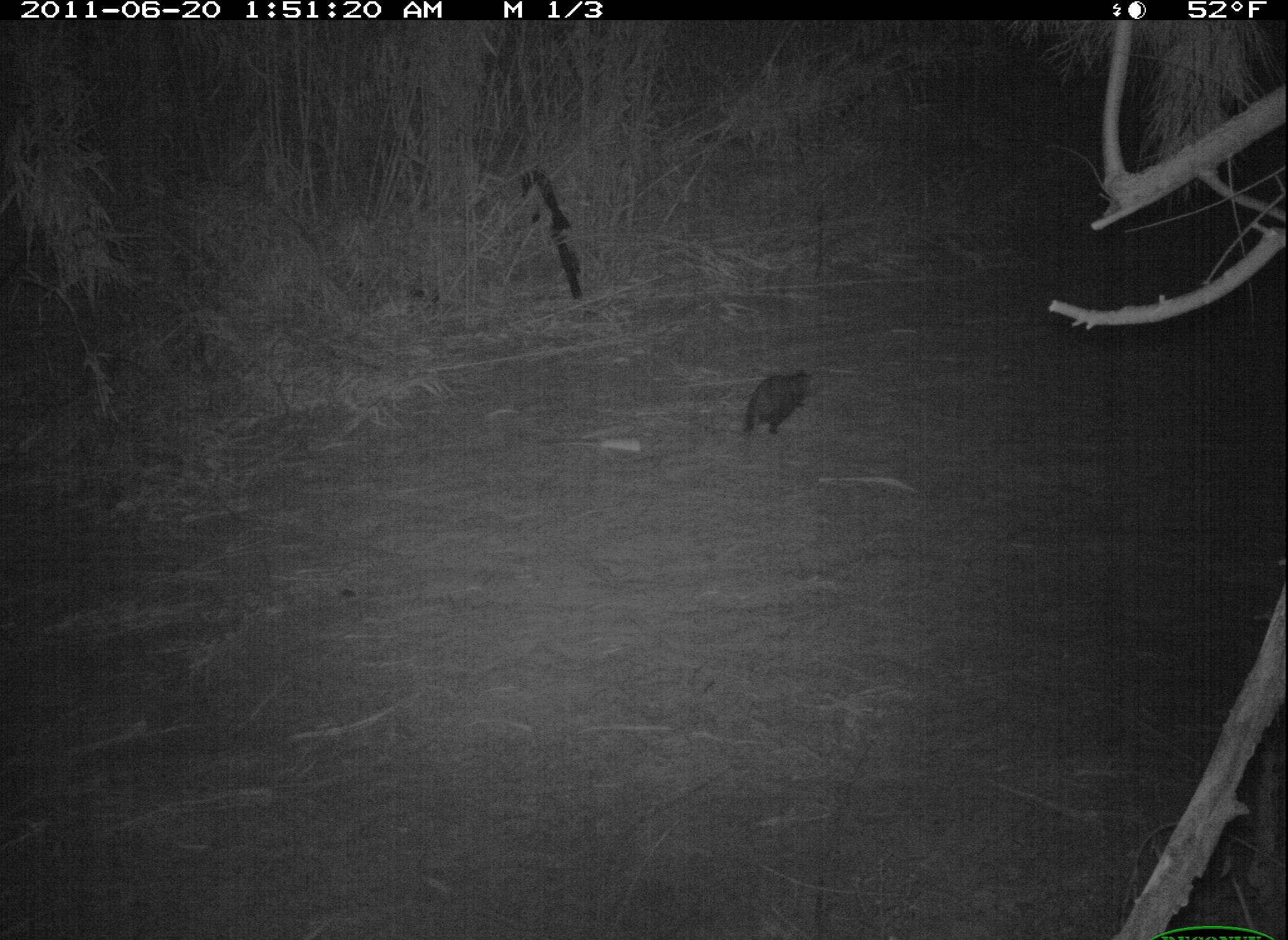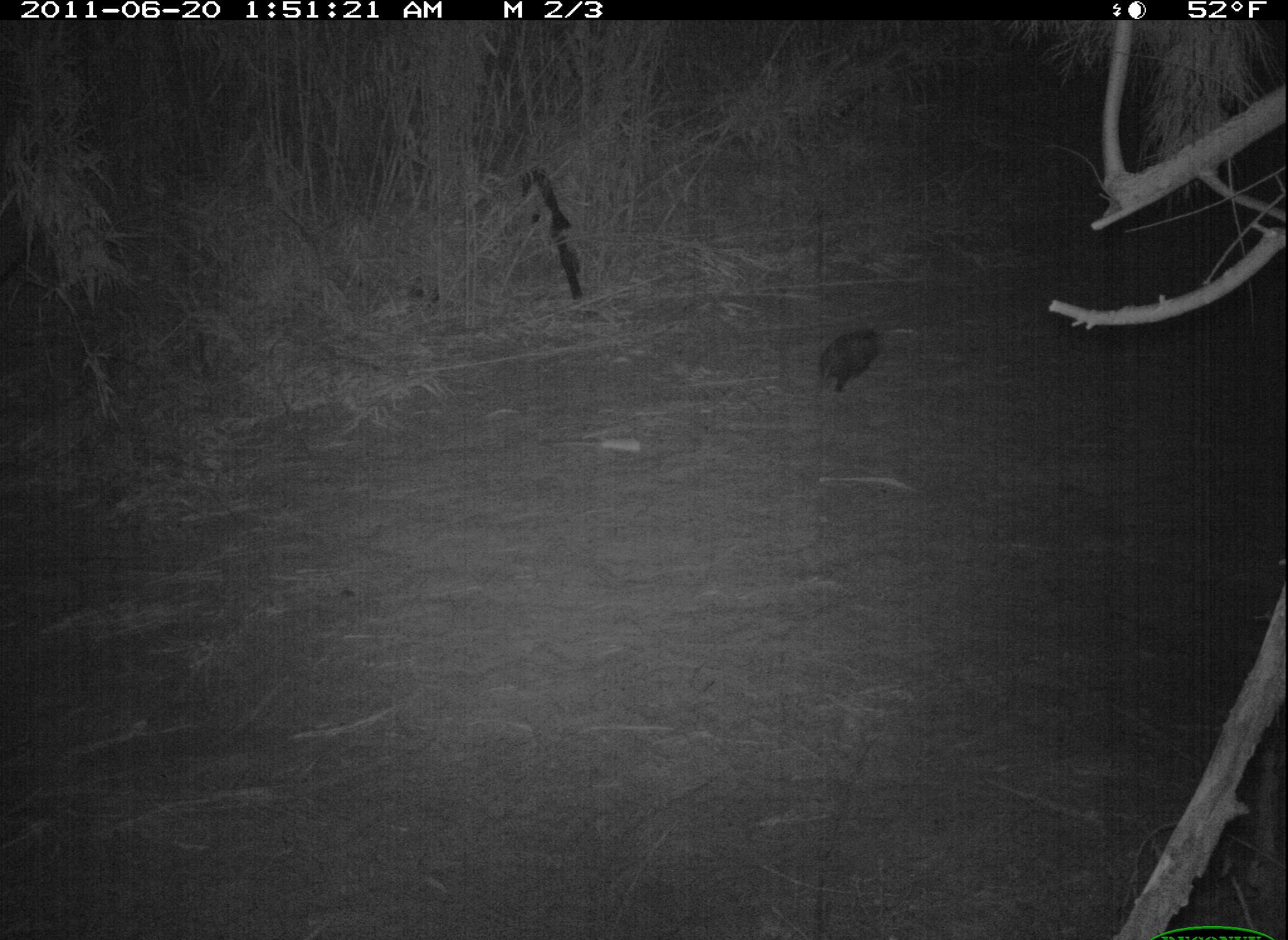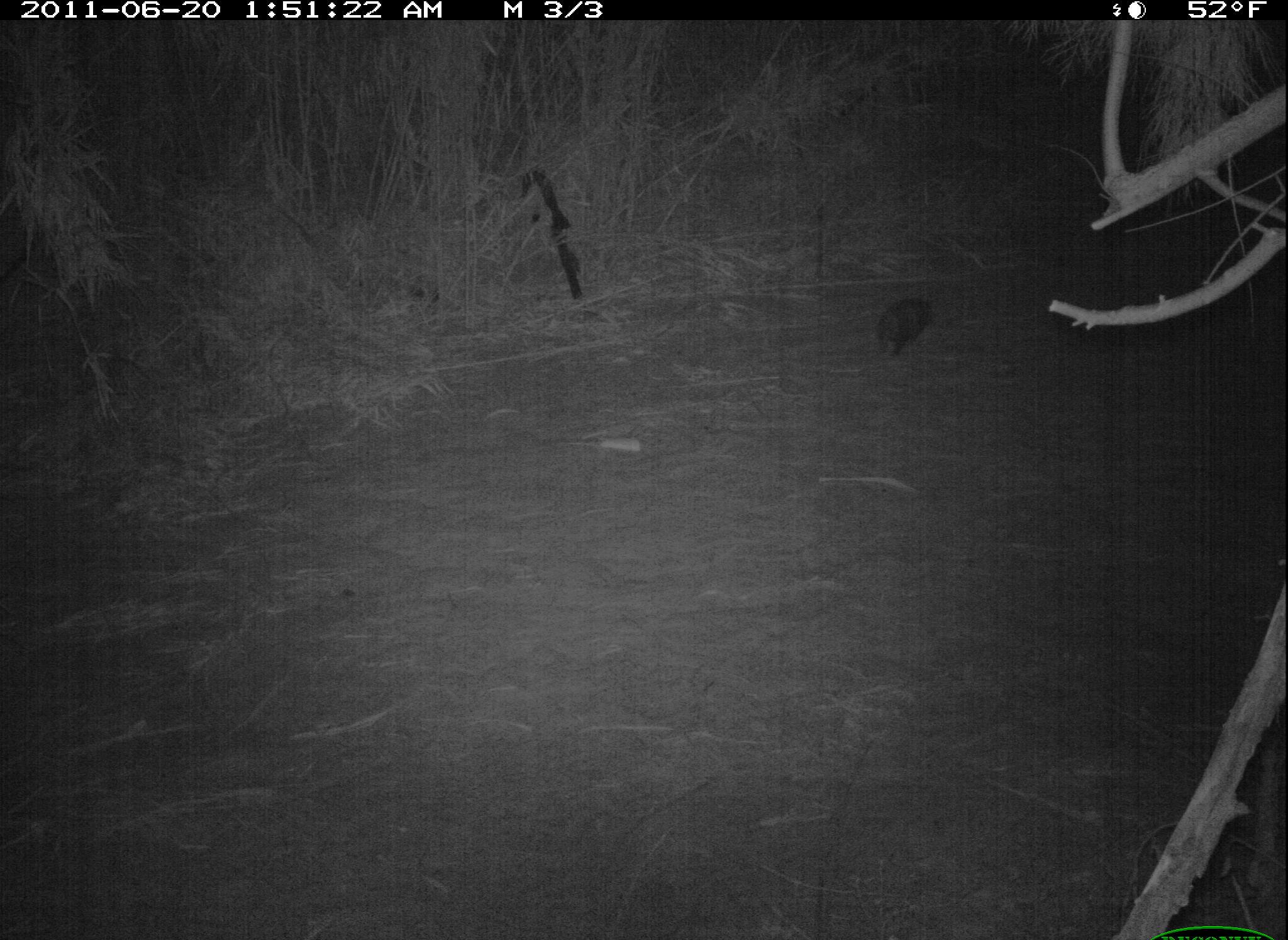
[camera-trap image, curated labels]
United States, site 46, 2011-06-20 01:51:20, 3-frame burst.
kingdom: Animalia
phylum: Chordata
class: Mammalia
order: Didelphimorphia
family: Didelphidae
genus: Didelphis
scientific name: Didelphis virginiana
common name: virginia opossum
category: opossum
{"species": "opossum (virginia opossum) (Didelphis virginiana)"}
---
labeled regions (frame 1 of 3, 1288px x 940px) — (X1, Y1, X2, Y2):
opossum: (733, 361, 821, 454)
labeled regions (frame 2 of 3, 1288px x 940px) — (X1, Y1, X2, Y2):
opossum: (800, 319, 895, 408)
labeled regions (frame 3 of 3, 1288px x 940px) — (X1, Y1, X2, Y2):
opossum: (861, 279, 947, 364)